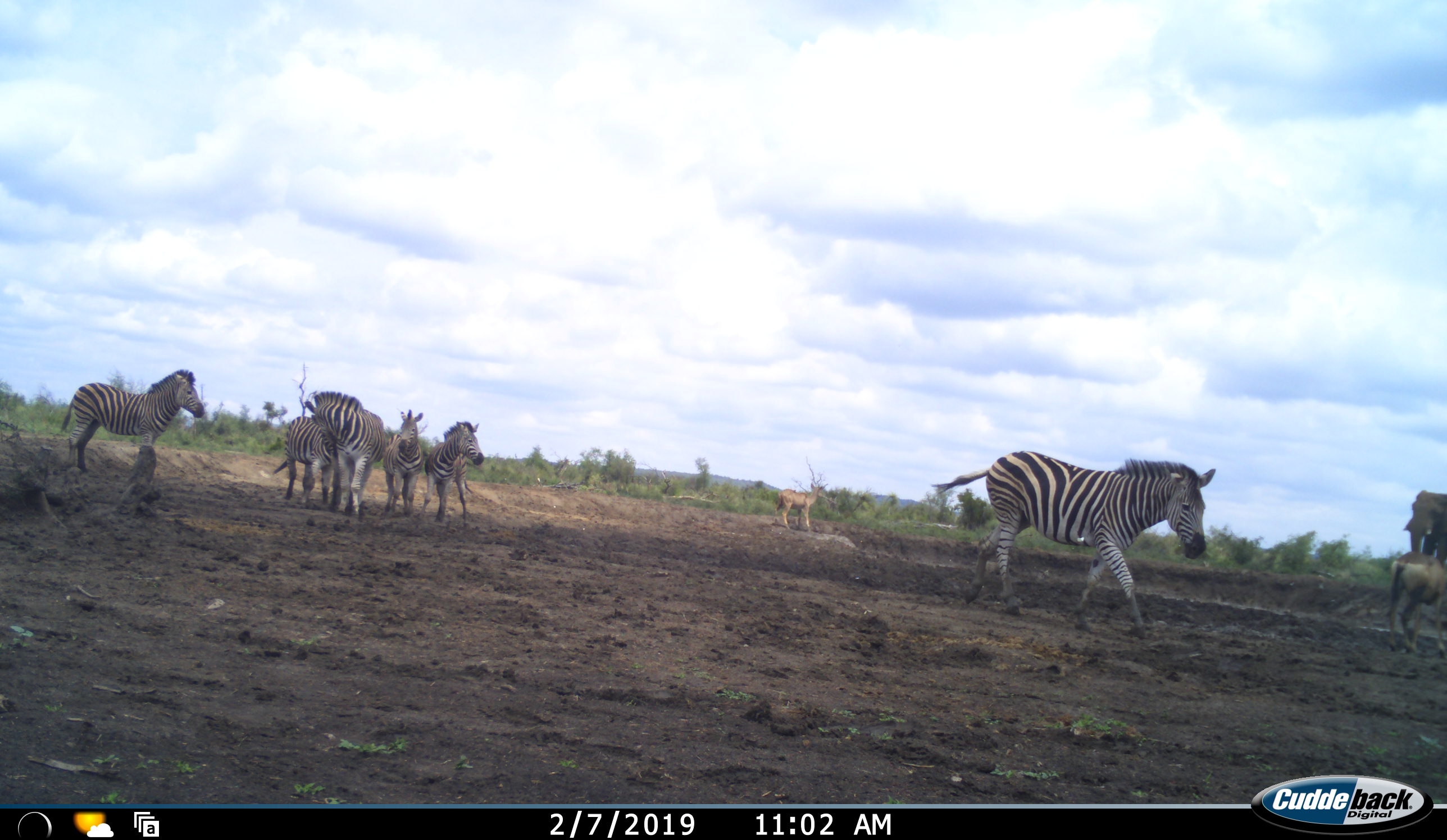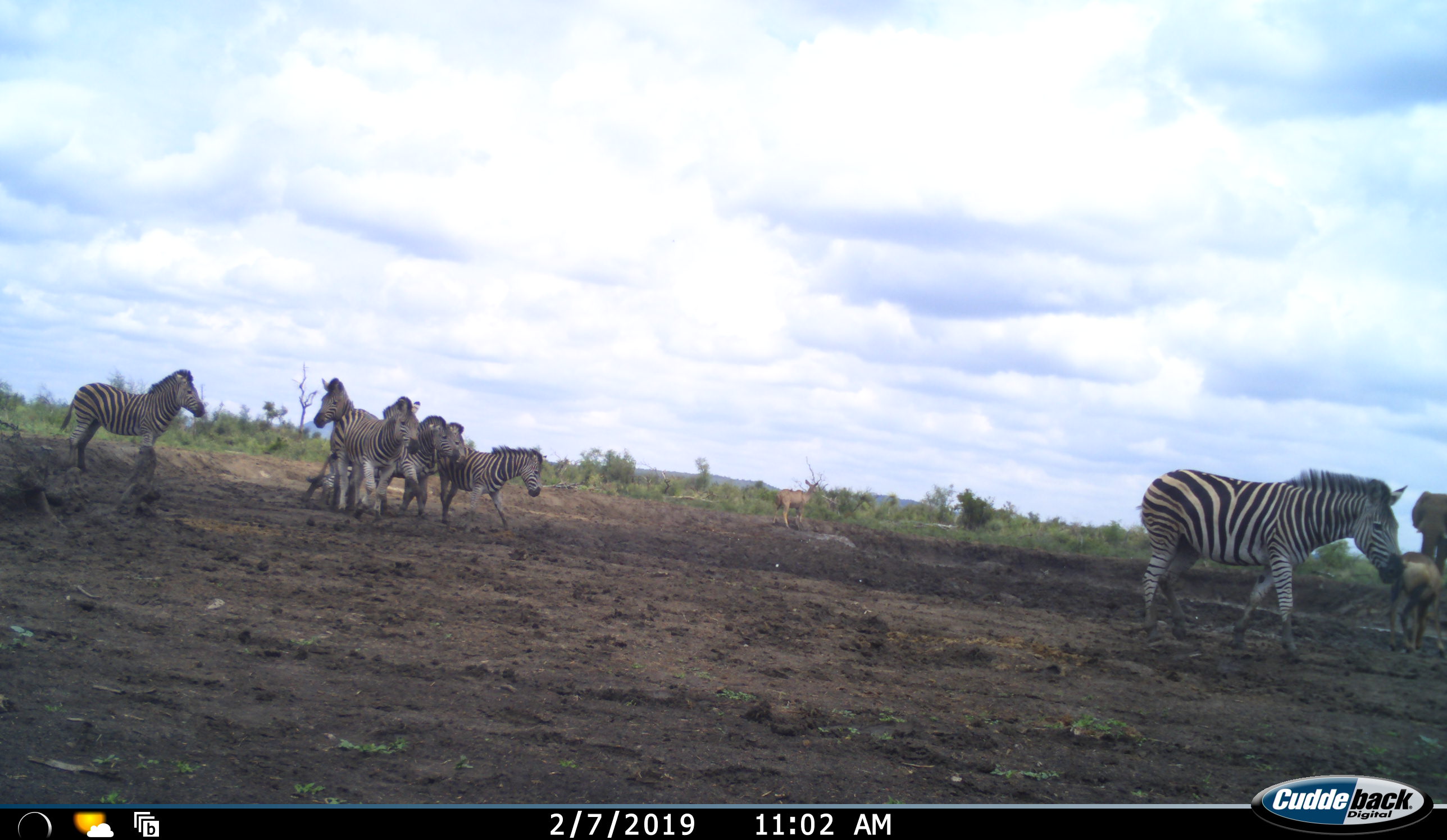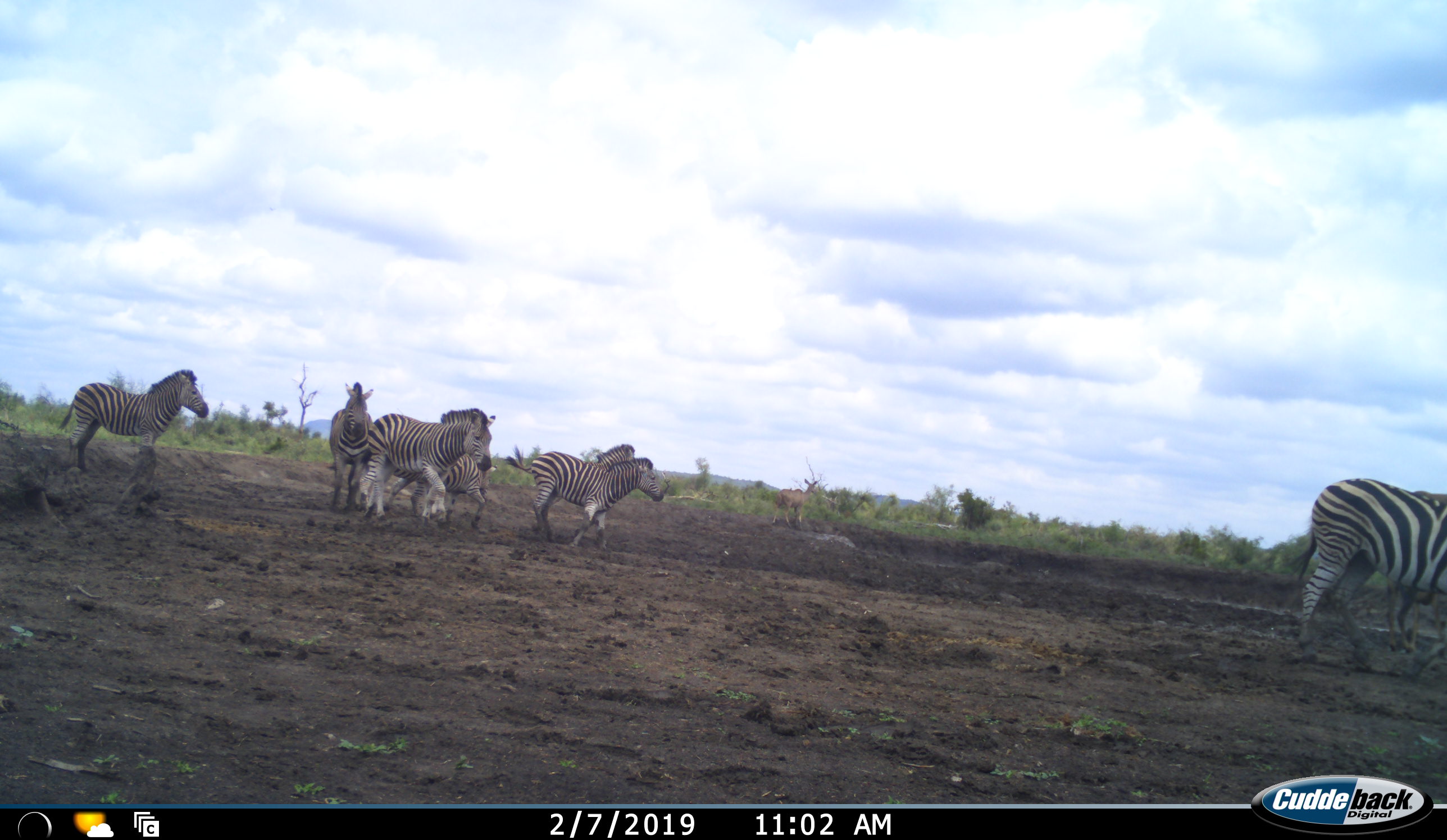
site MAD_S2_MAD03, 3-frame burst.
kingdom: Animalia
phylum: Chordata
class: Mammalia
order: Perissodactyla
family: Equidae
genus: Equus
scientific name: Equus quagga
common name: plains zebra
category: zebraplains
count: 8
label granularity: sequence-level